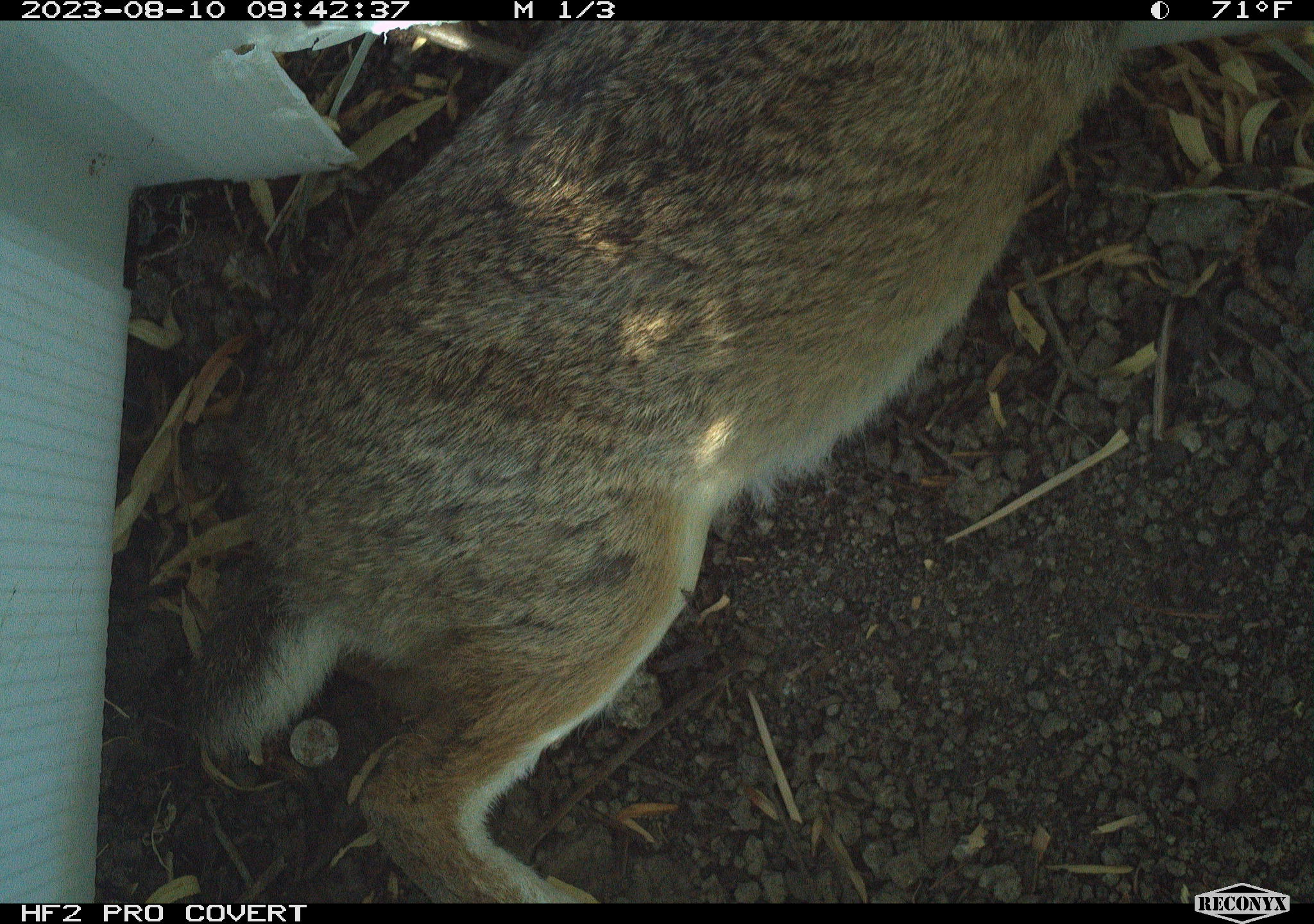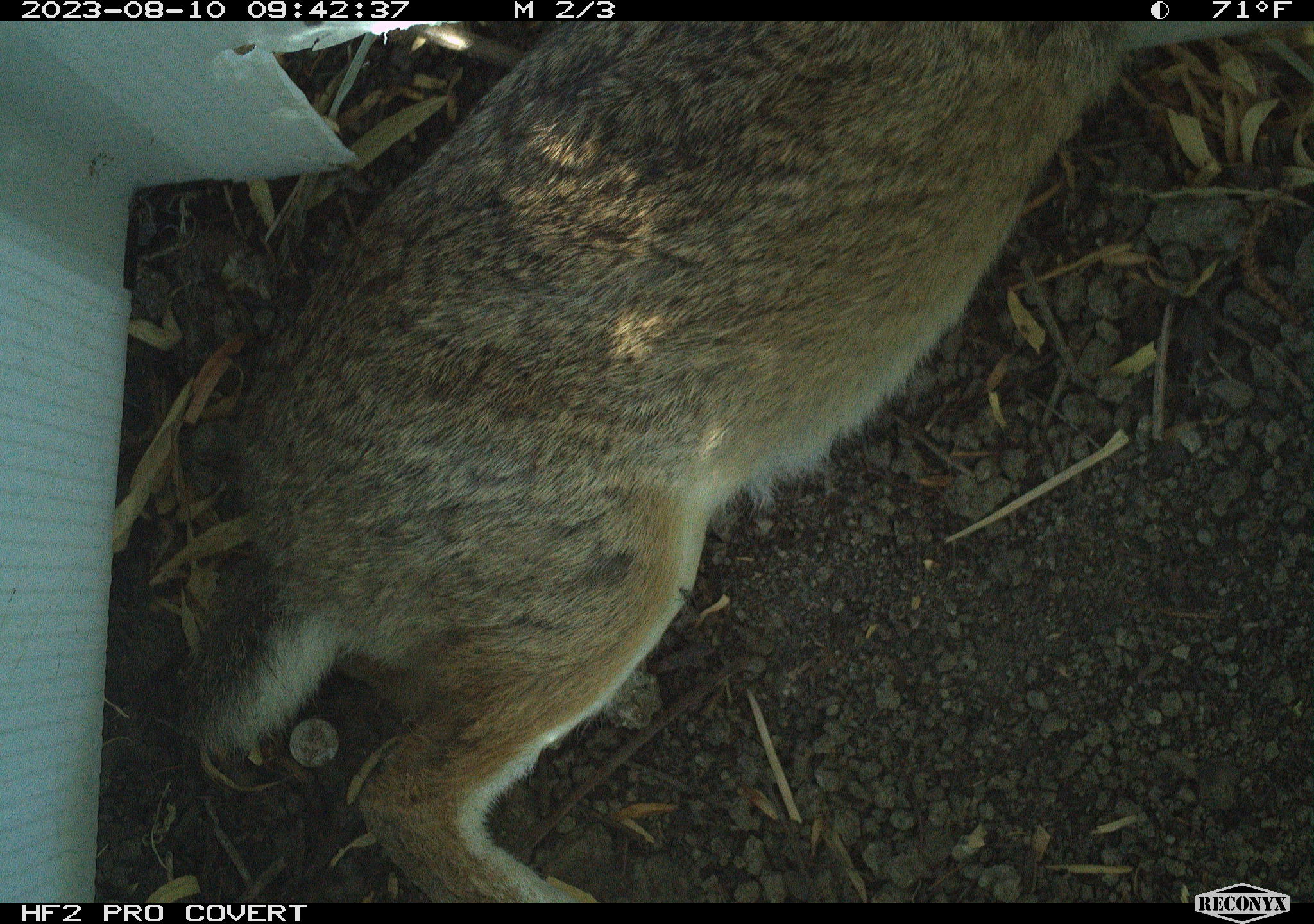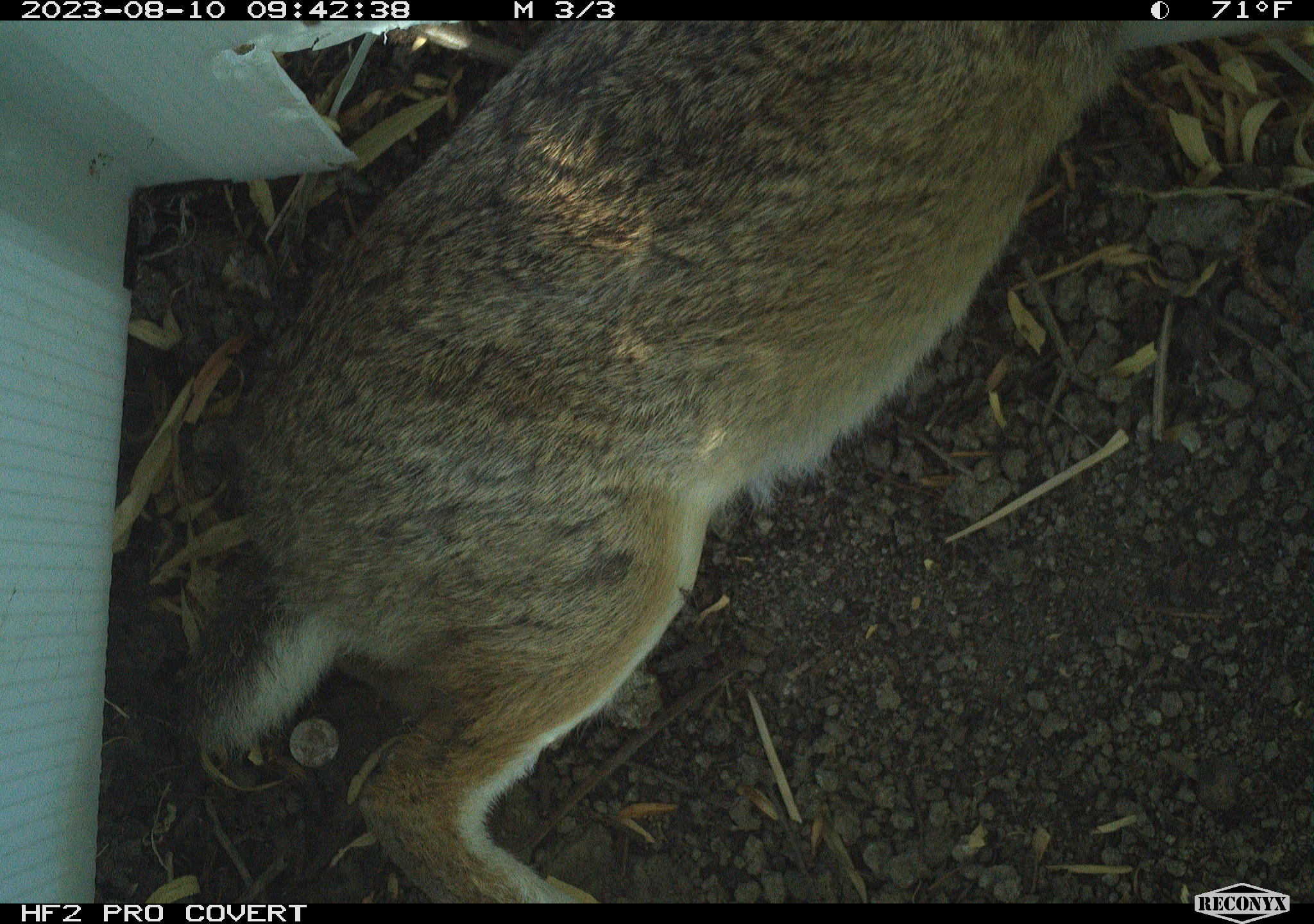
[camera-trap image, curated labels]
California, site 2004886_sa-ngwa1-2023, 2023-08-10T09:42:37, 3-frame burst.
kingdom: Animalia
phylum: Chordata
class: Mammalia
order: Lagomorpha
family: Leporidae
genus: Sylvilagus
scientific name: Sylvilagus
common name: cottontail rabbits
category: sylvilagus species